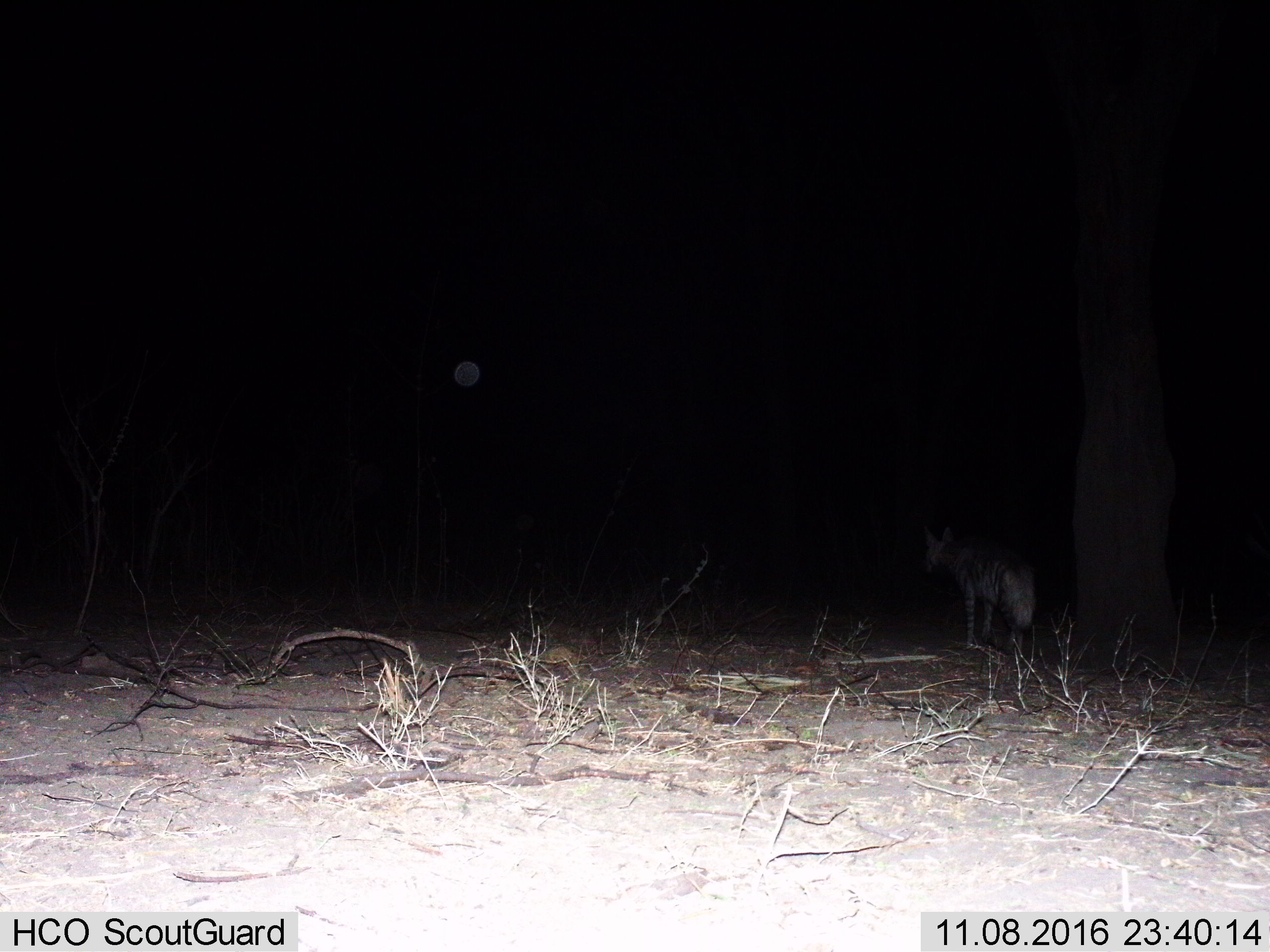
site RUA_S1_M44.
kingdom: Animalia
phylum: Chordata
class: Mammalia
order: Carnivora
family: Hyaenidae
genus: Hyaena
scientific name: Hyaena hyaena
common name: striped hyena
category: hyenastriped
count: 1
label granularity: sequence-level